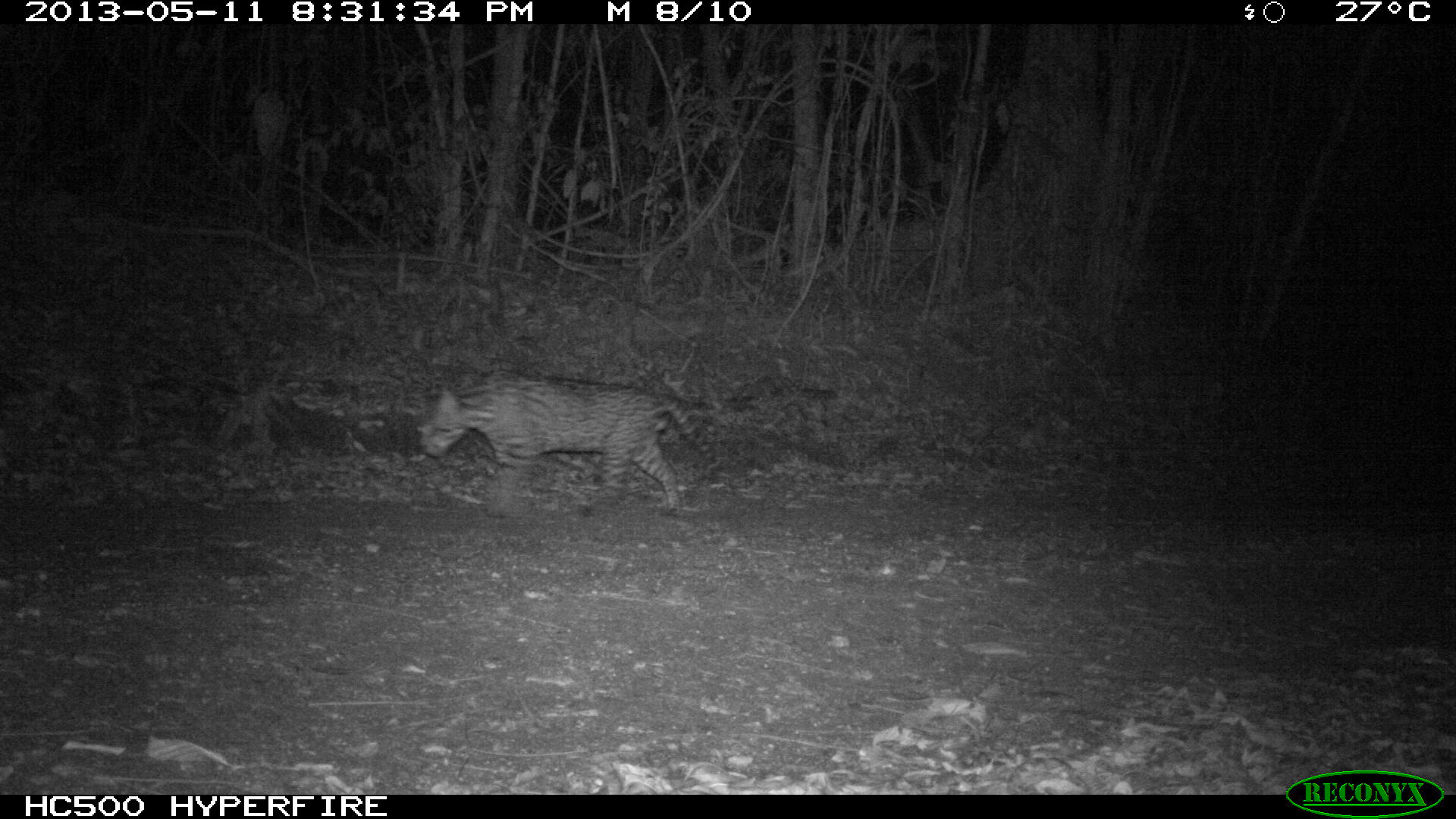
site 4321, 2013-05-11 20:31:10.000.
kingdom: Animalia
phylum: Chordata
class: Mammalia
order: Carnivora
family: Felidae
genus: Leopardus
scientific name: Leopardus pardalis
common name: ocelot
Leopardus pardalis (ocelot), count 1.